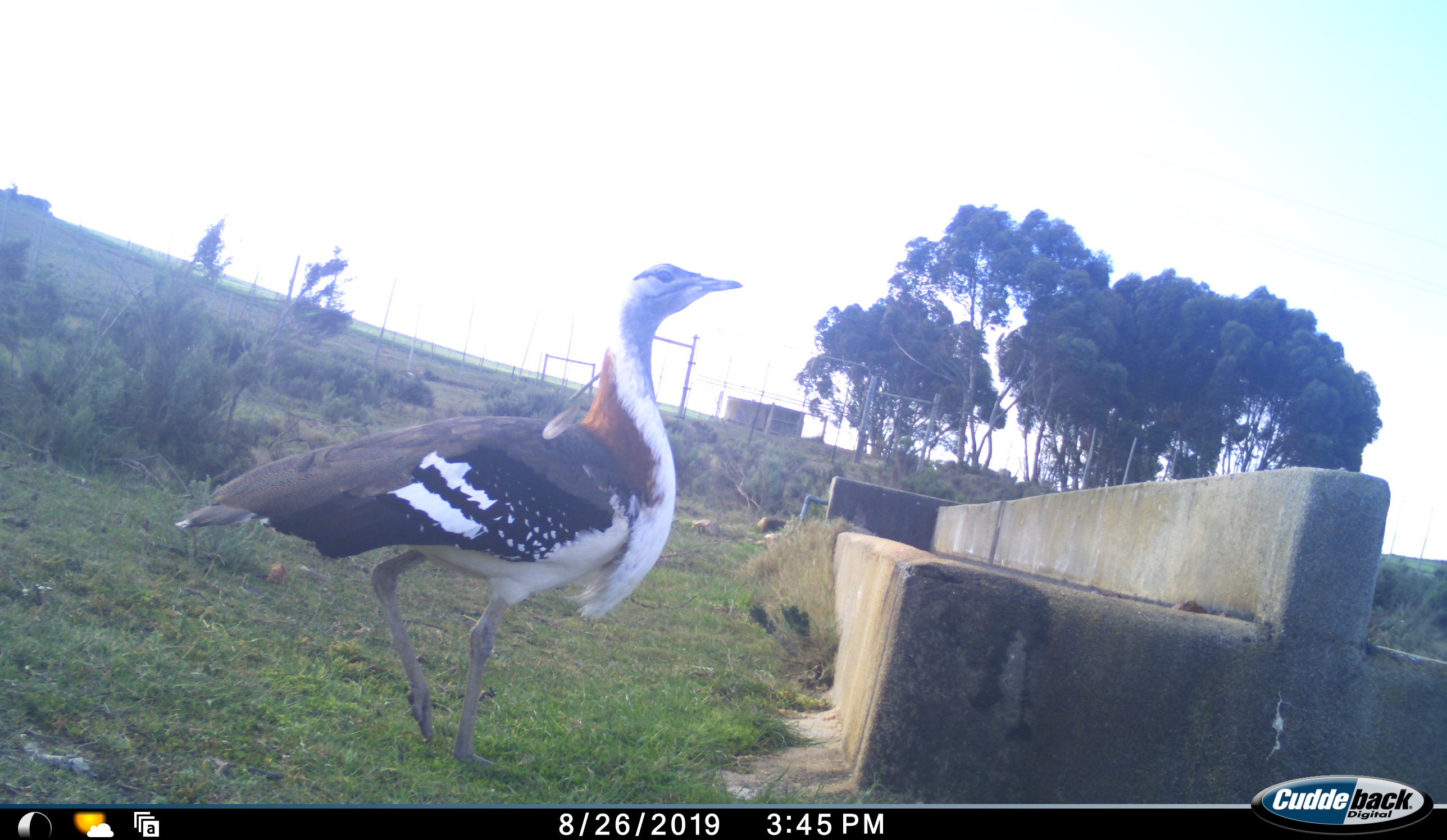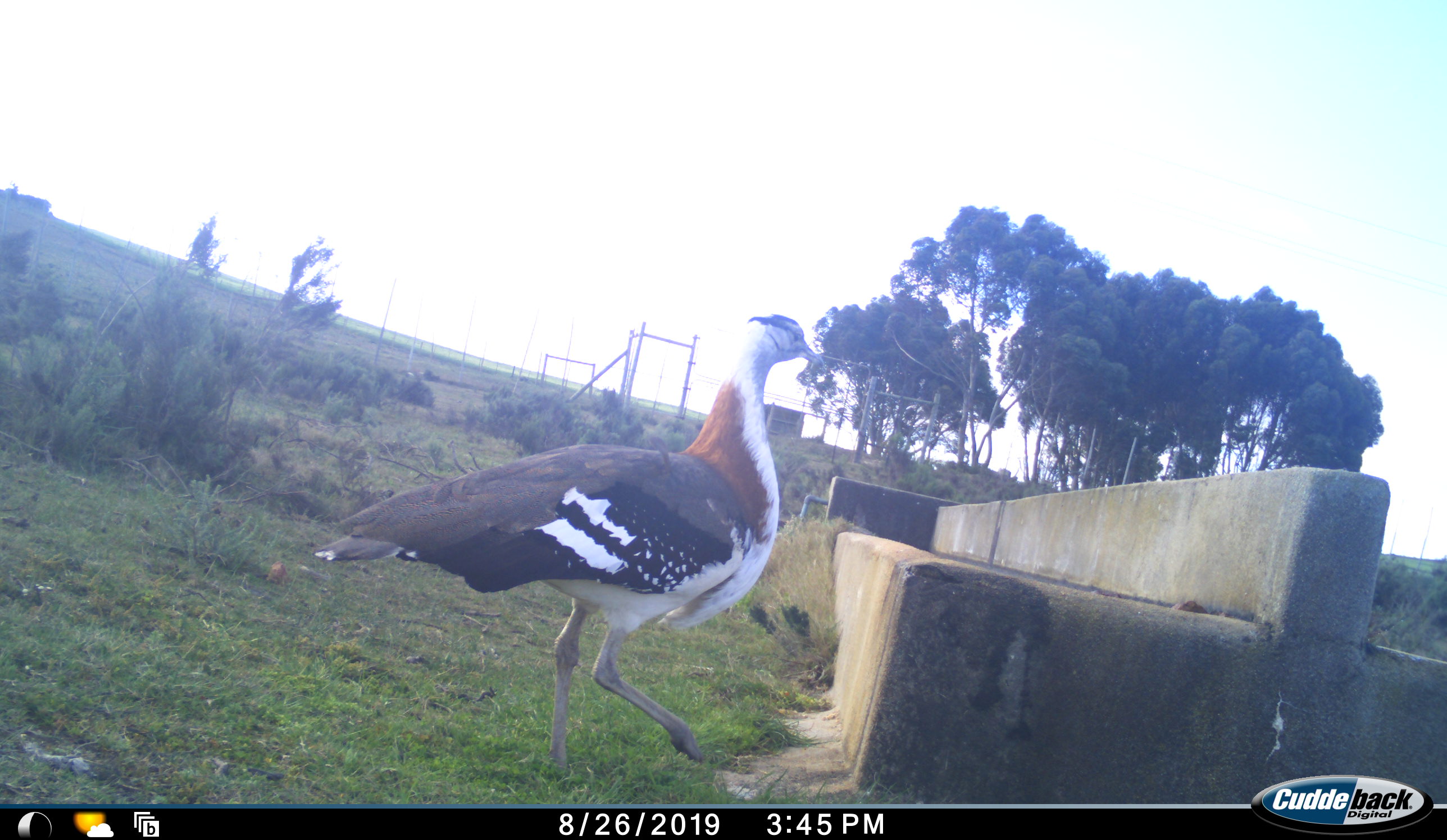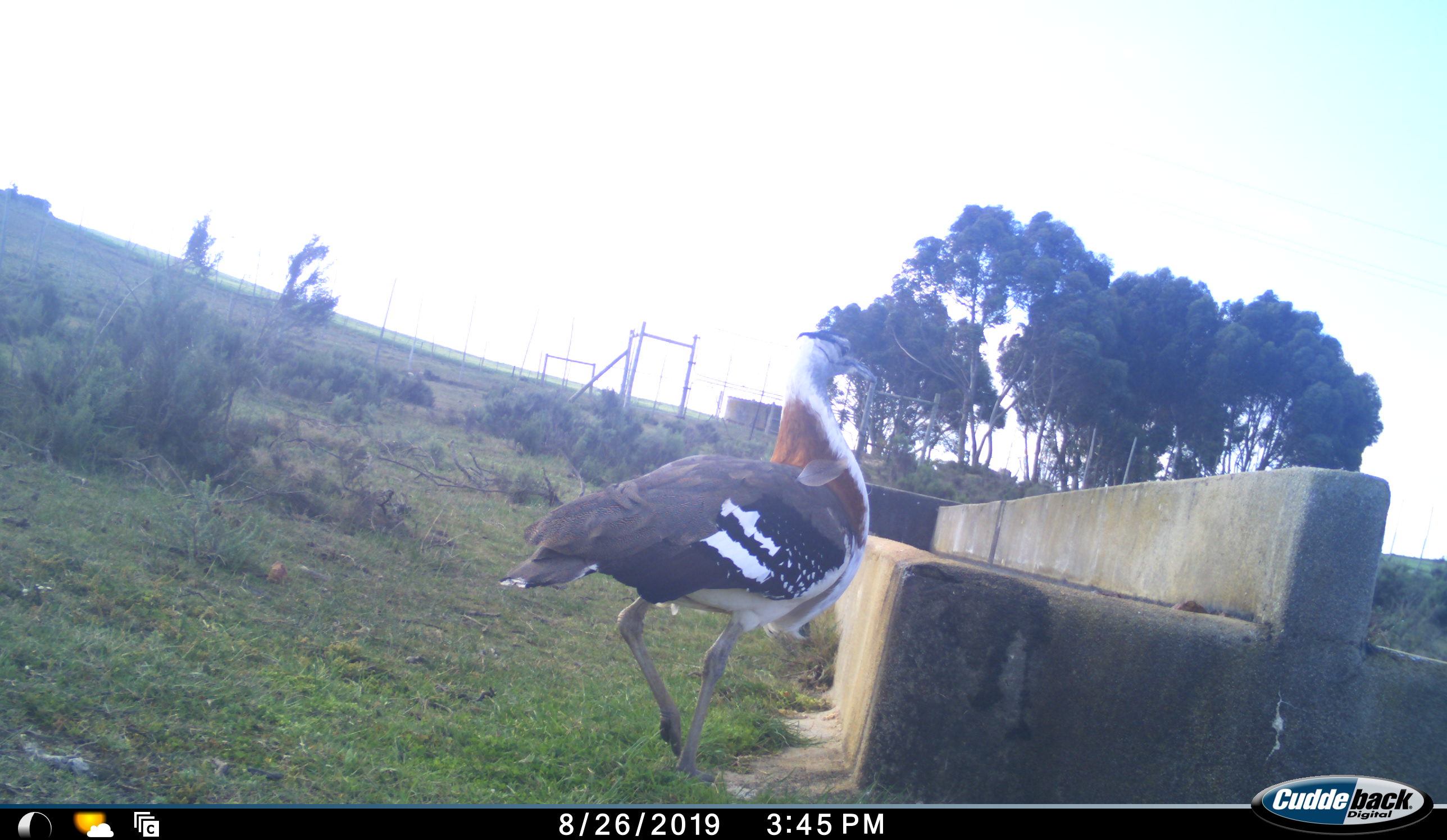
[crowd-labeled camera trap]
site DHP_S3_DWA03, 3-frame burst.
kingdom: Animalia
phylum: Chordata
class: Aves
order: Otidiformes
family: Otididae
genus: Neotis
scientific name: Neotis denhami denhami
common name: denham's bustard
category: bustarddenhams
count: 1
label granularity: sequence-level